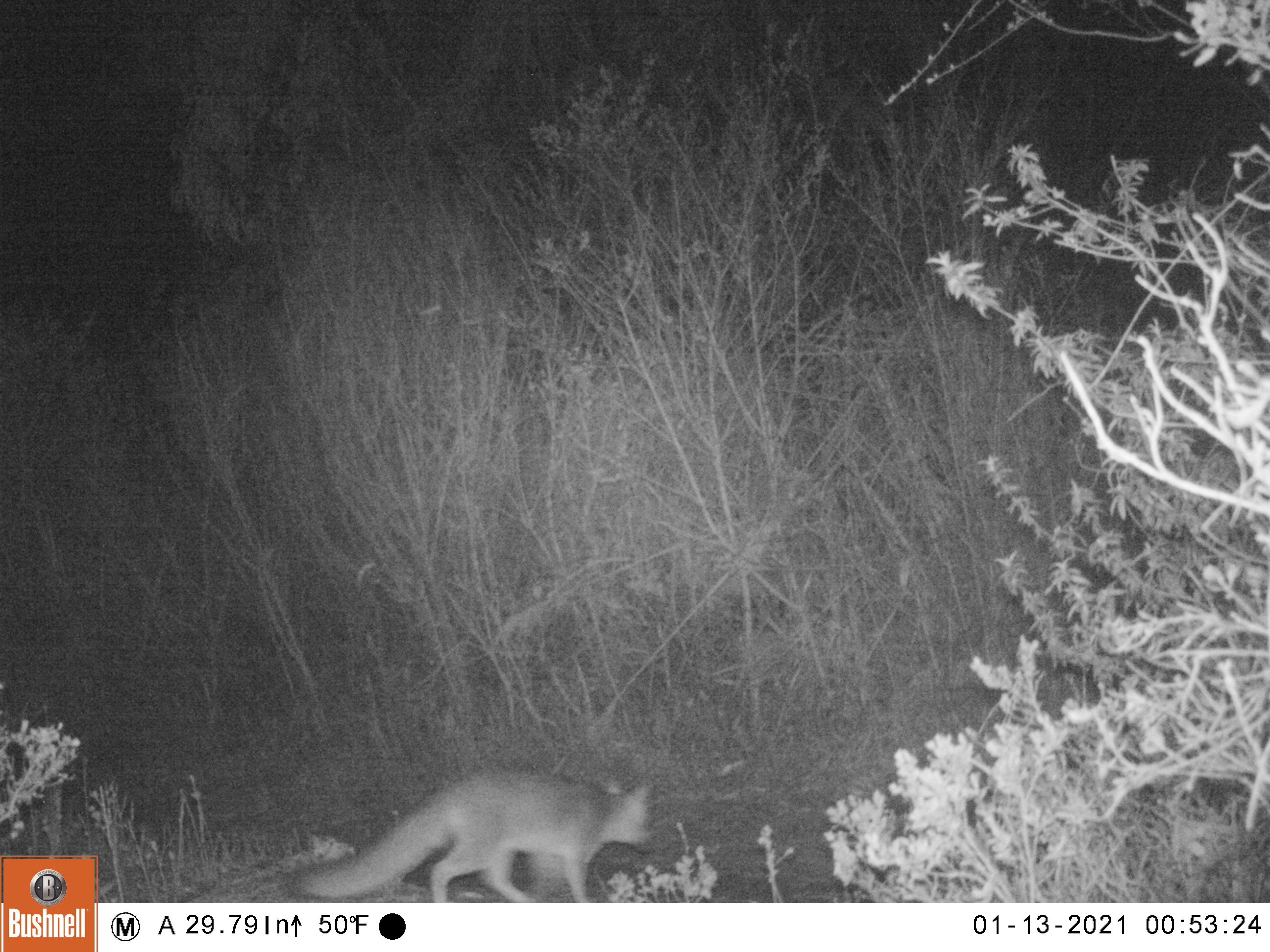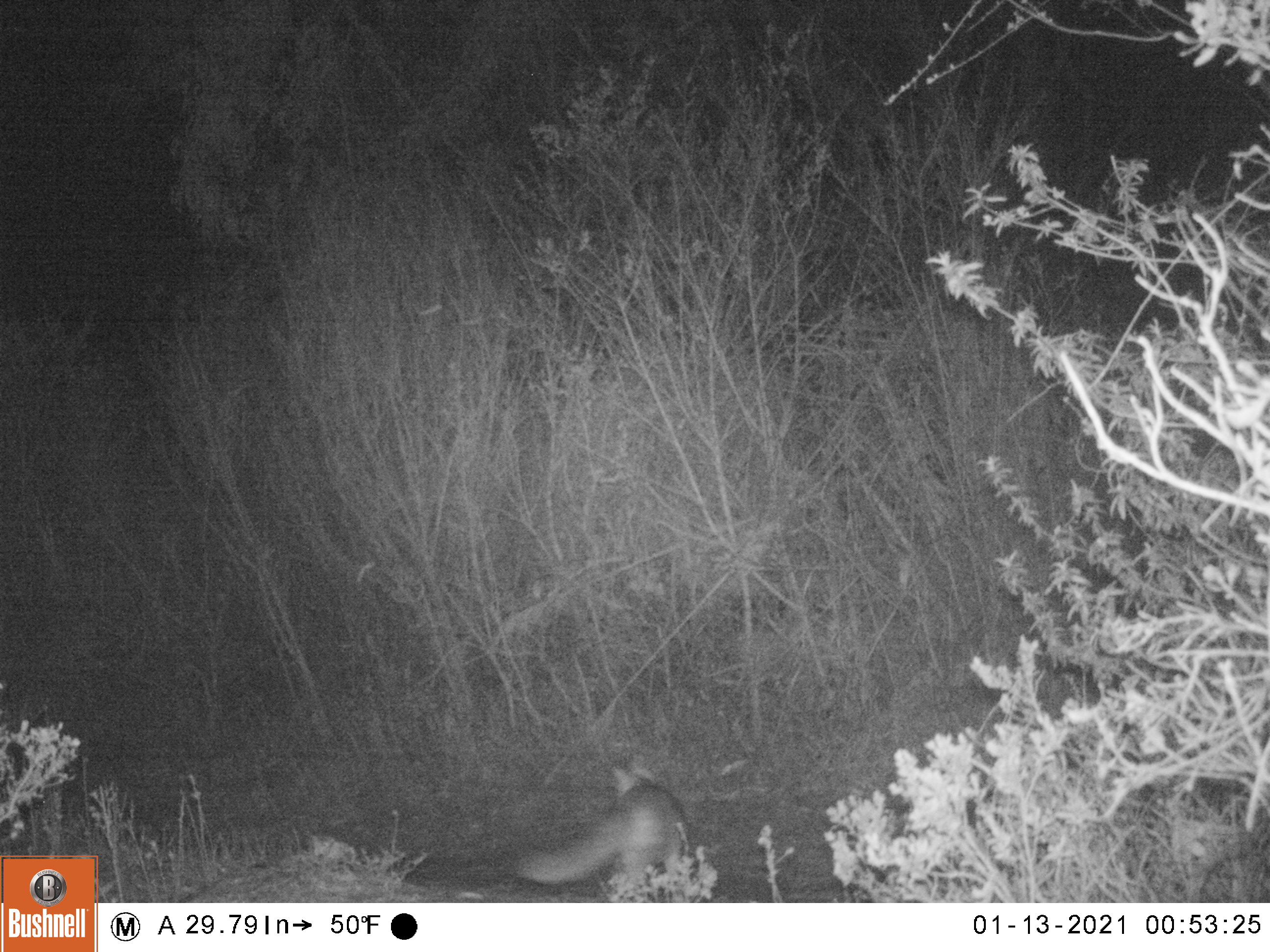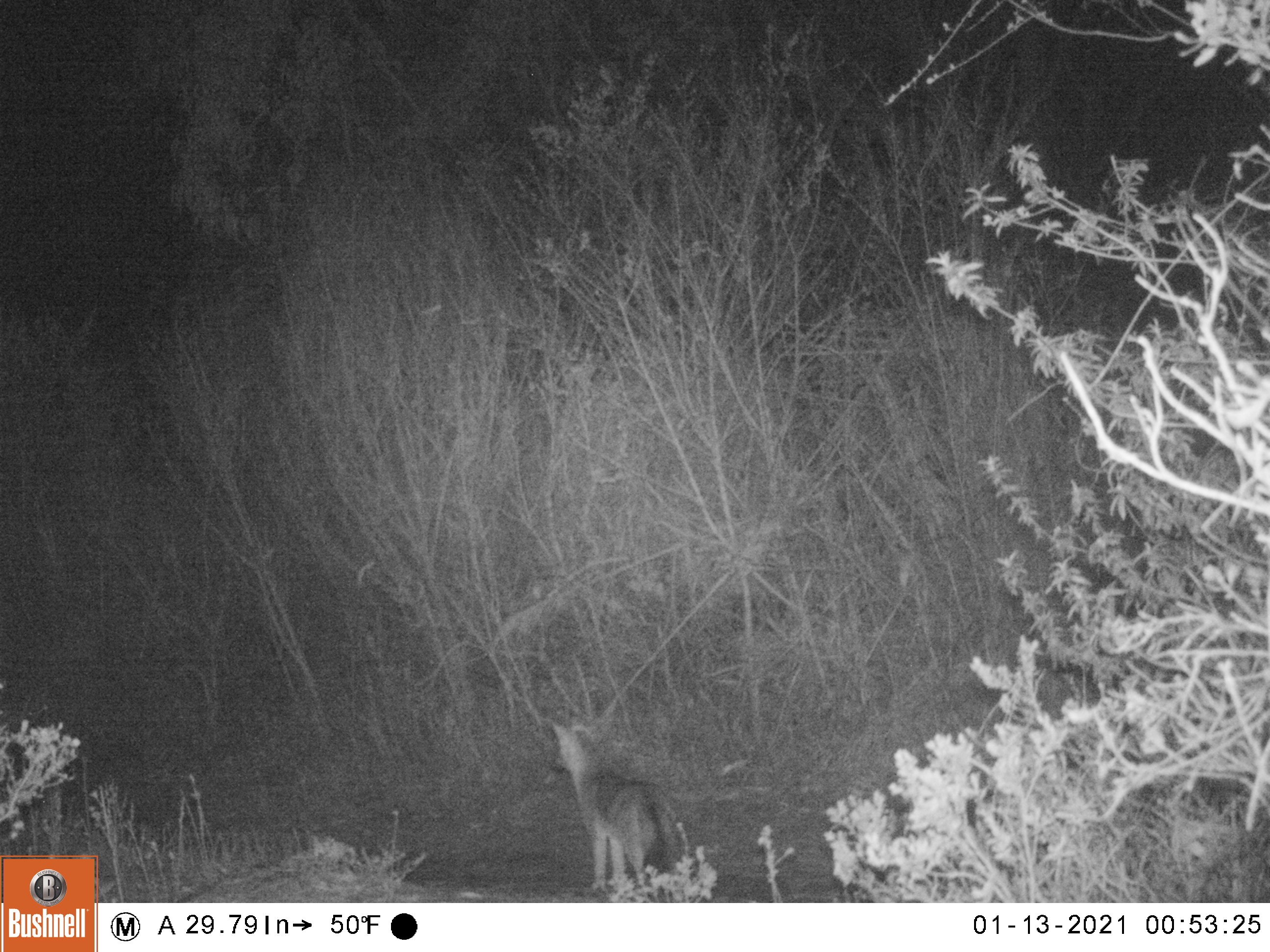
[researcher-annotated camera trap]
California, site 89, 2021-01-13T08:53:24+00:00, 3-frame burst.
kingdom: Animalia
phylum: Chordata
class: Mammalia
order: Carnivora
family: Canidae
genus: Urocyon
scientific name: Urocyon cinereoargenteus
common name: gray fox